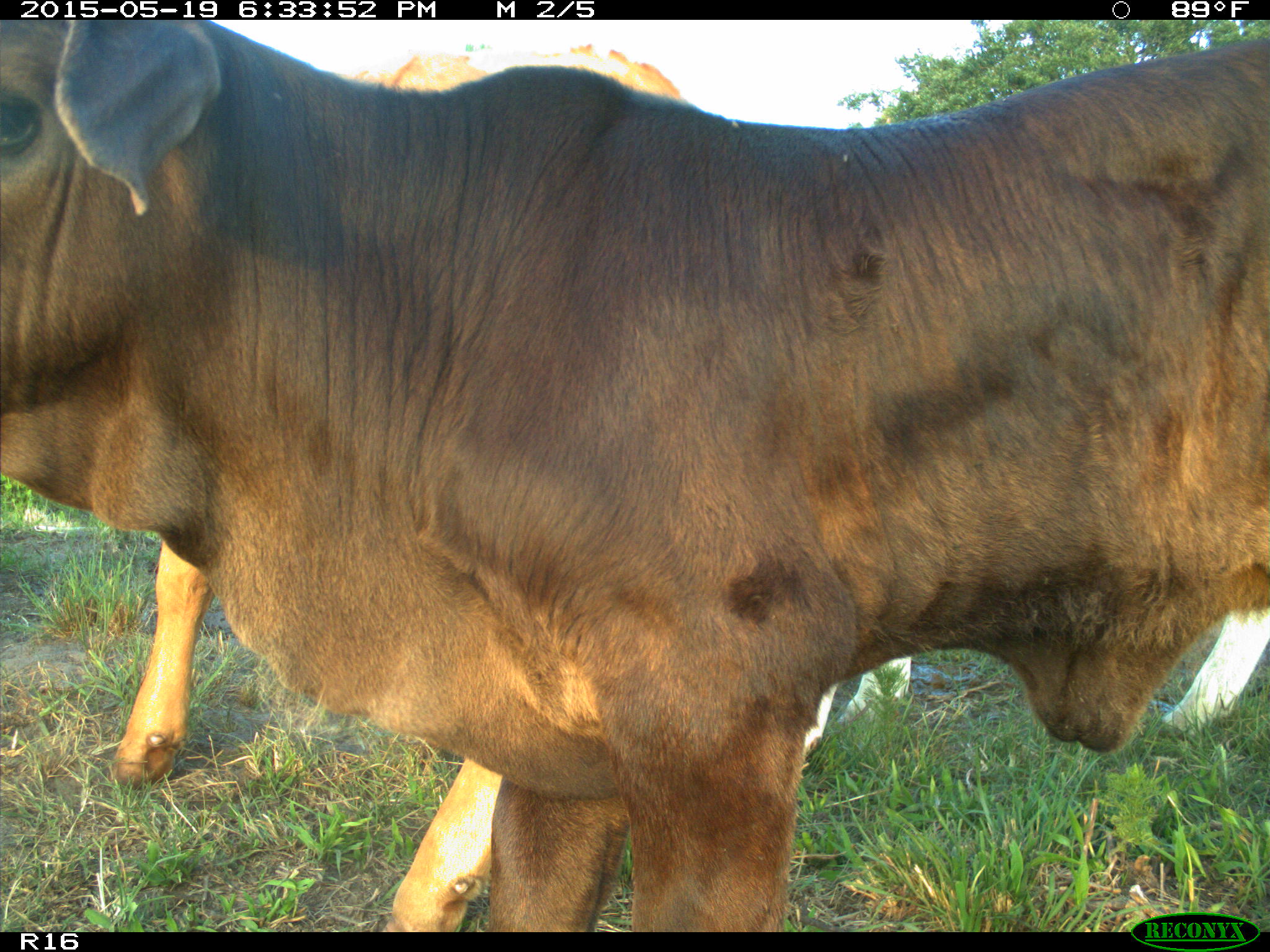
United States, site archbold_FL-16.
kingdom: Animalia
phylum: Chordata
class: Mammalia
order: Artiodactyla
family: Bovidae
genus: Bos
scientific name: Bos taurus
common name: domestic cow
Bos taurus (domestic cow).